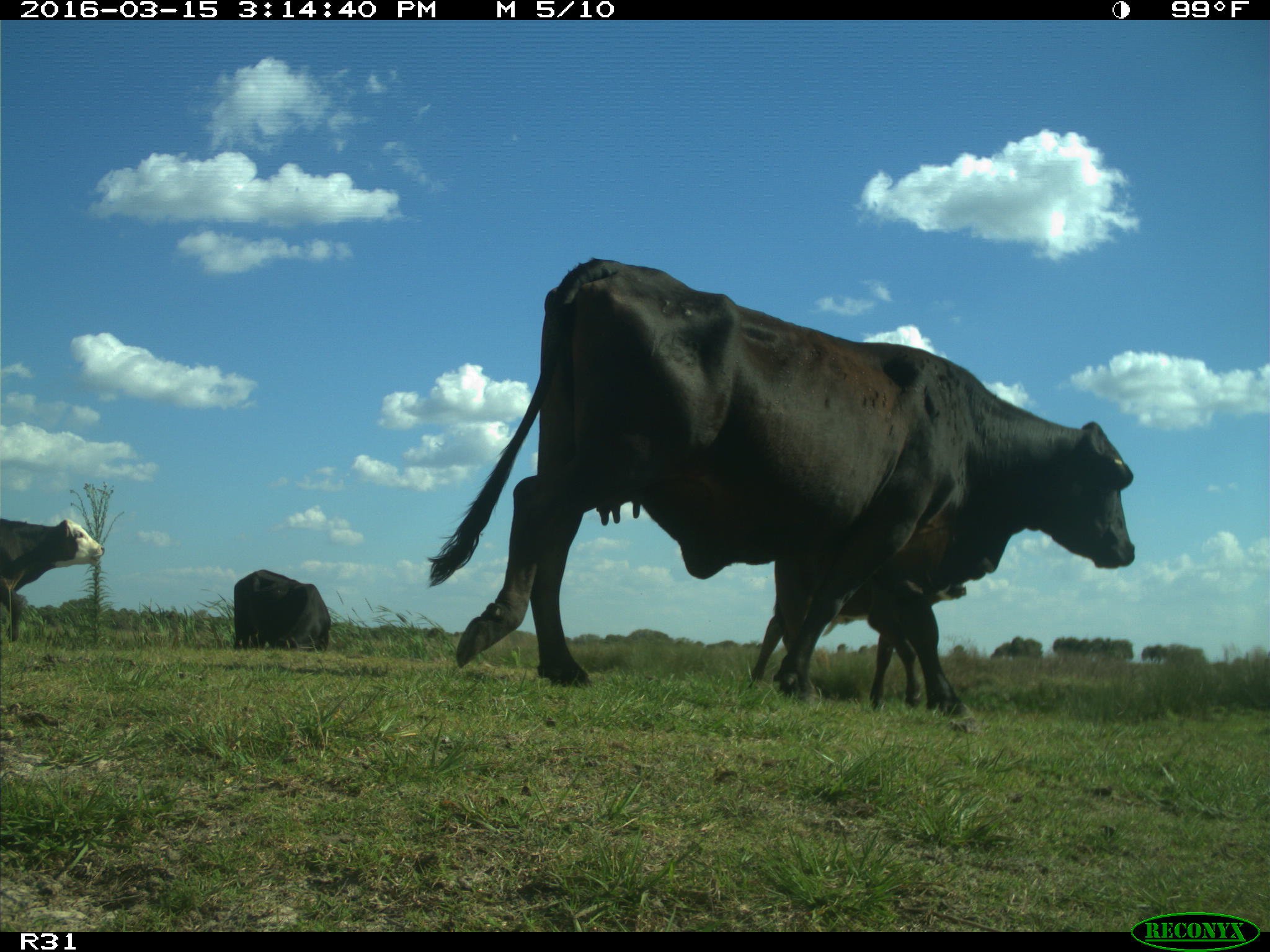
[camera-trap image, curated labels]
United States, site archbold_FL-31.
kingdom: Animalia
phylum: Chordata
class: Mammalia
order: Artiodactyla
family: Bovidae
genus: Bos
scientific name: Bos taurus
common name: domestic cow